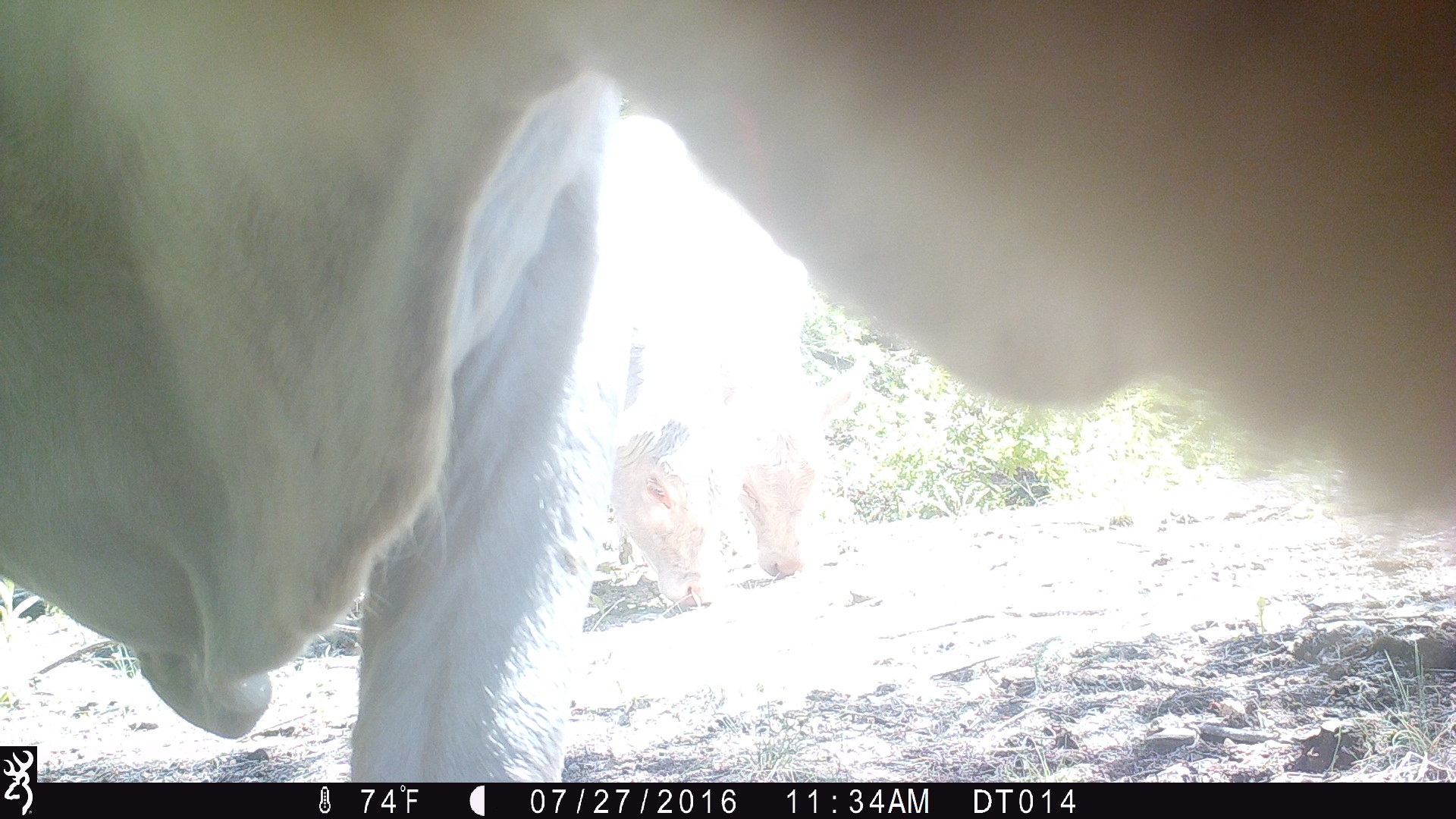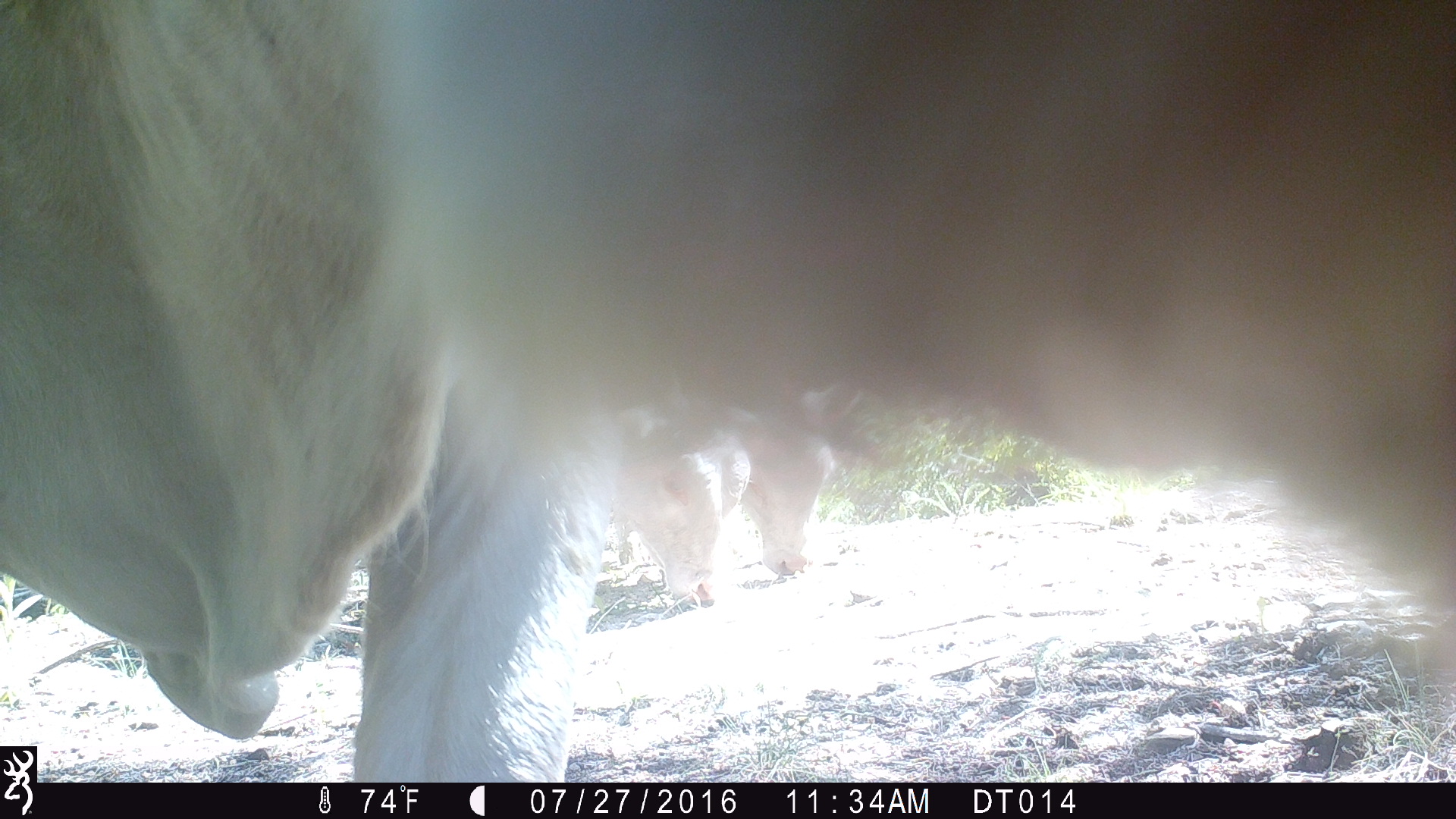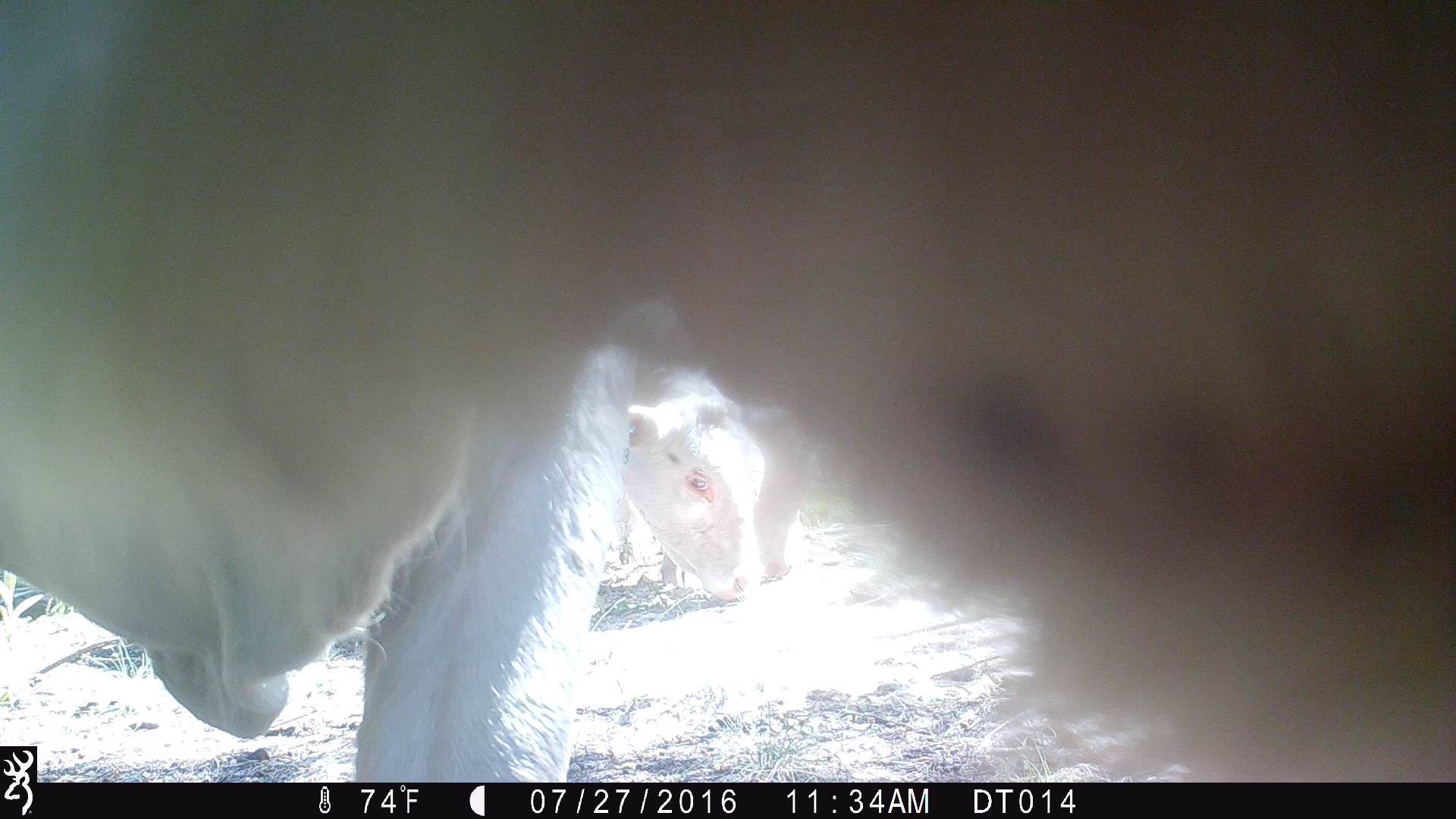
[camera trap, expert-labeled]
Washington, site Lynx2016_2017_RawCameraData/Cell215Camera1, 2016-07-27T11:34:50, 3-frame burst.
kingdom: Animalia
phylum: Chordata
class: Mammalia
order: Artiodactyla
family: Bovidae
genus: Bos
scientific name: Bos taurus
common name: domestic cattle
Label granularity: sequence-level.